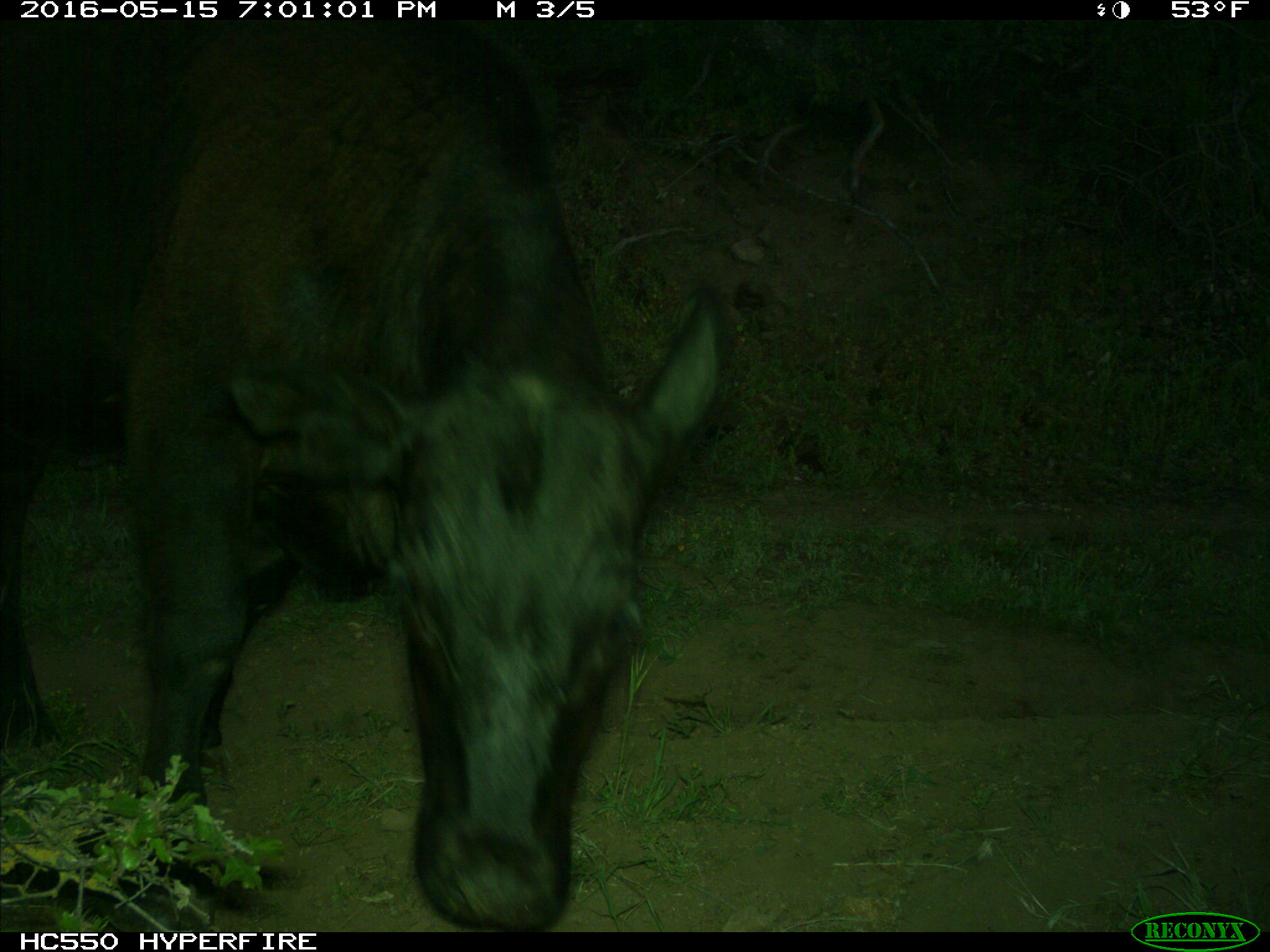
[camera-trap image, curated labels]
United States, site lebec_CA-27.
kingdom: Animalia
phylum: Chordata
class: Mammalia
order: Artiodactyla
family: Bovidae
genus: Bos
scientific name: Bos taurus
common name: domestic cow